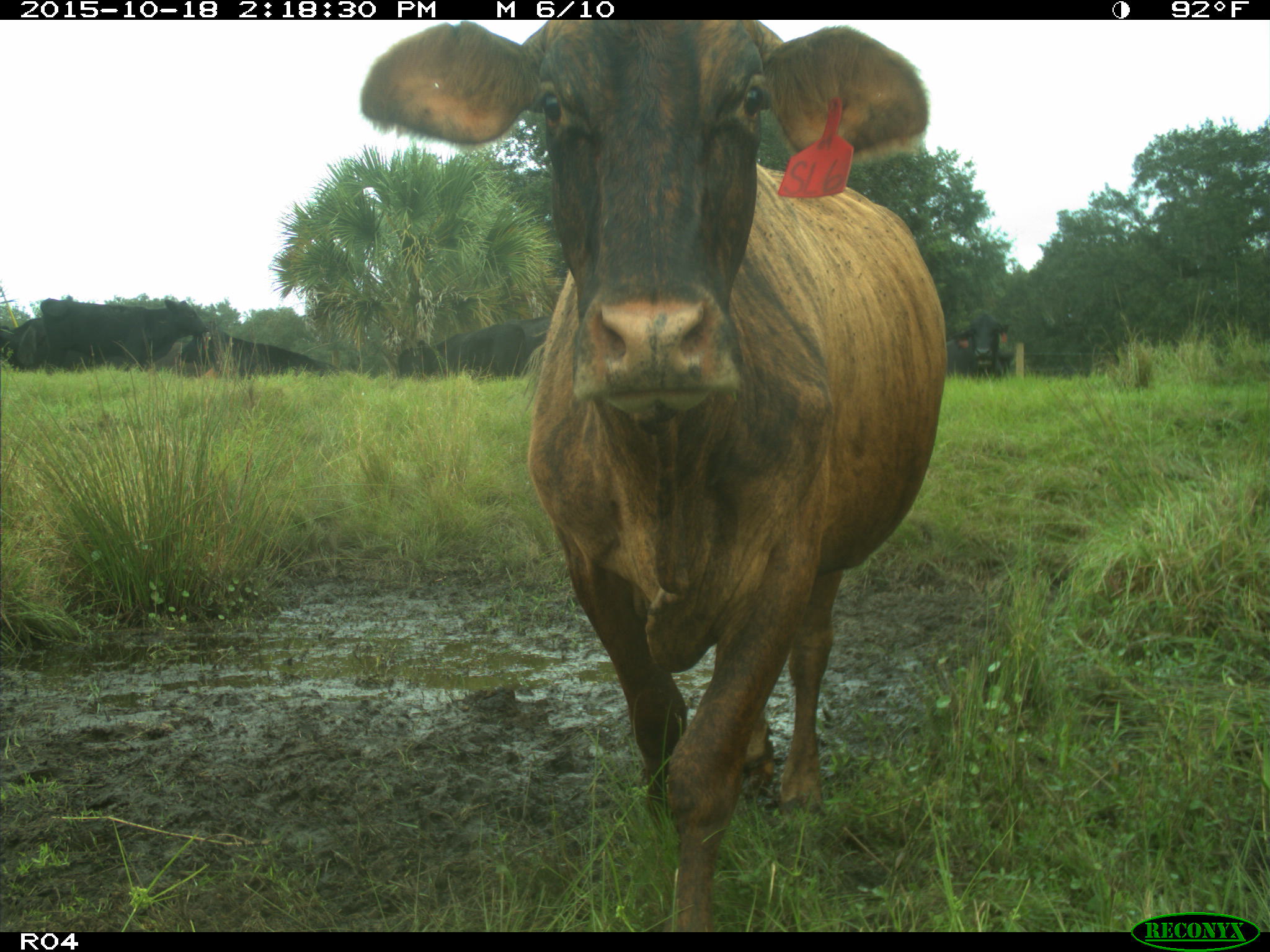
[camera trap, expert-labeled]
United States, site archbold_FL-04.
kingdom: Animalia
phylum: Chordata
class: Mammalia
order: Artiodactyla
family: Bovidae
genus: Bos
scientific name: Bos taurus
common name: domestic cow